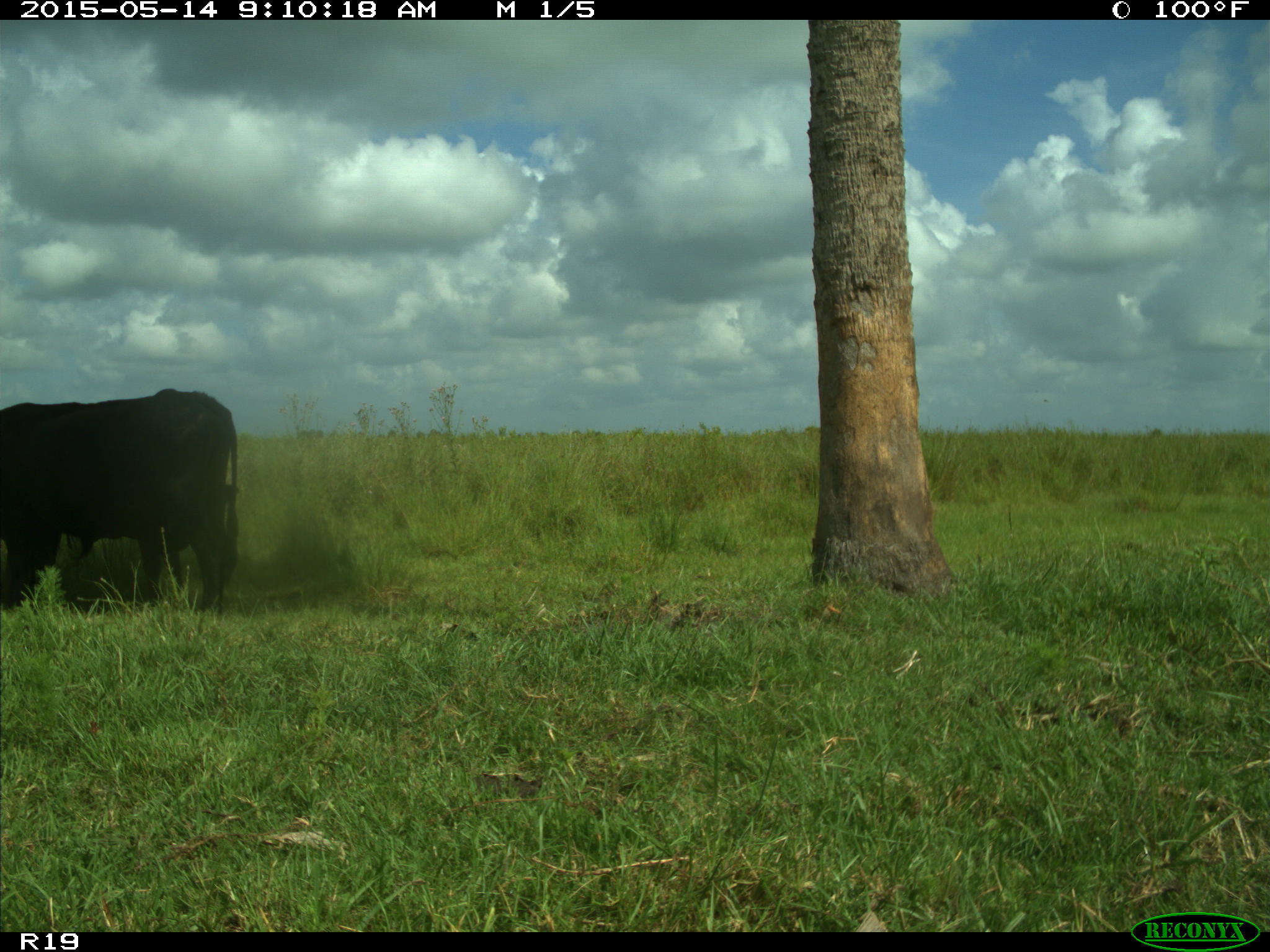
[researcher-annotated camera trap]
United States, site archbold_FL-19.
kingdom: Animalia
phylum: Chordata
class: Mammalia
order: Artiodactyla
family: Bovidae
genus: Bos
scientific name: Bos taurus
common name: domestic cow